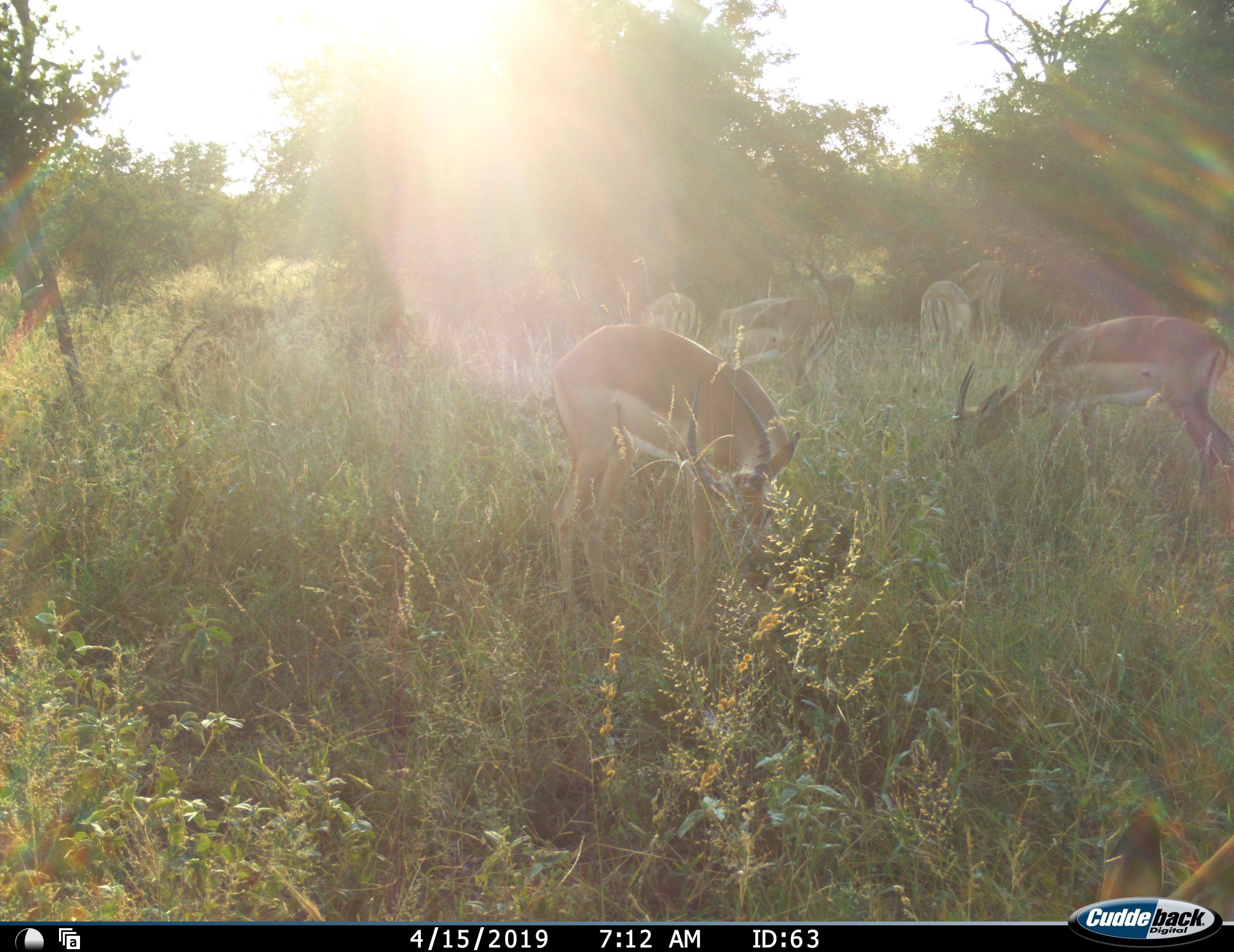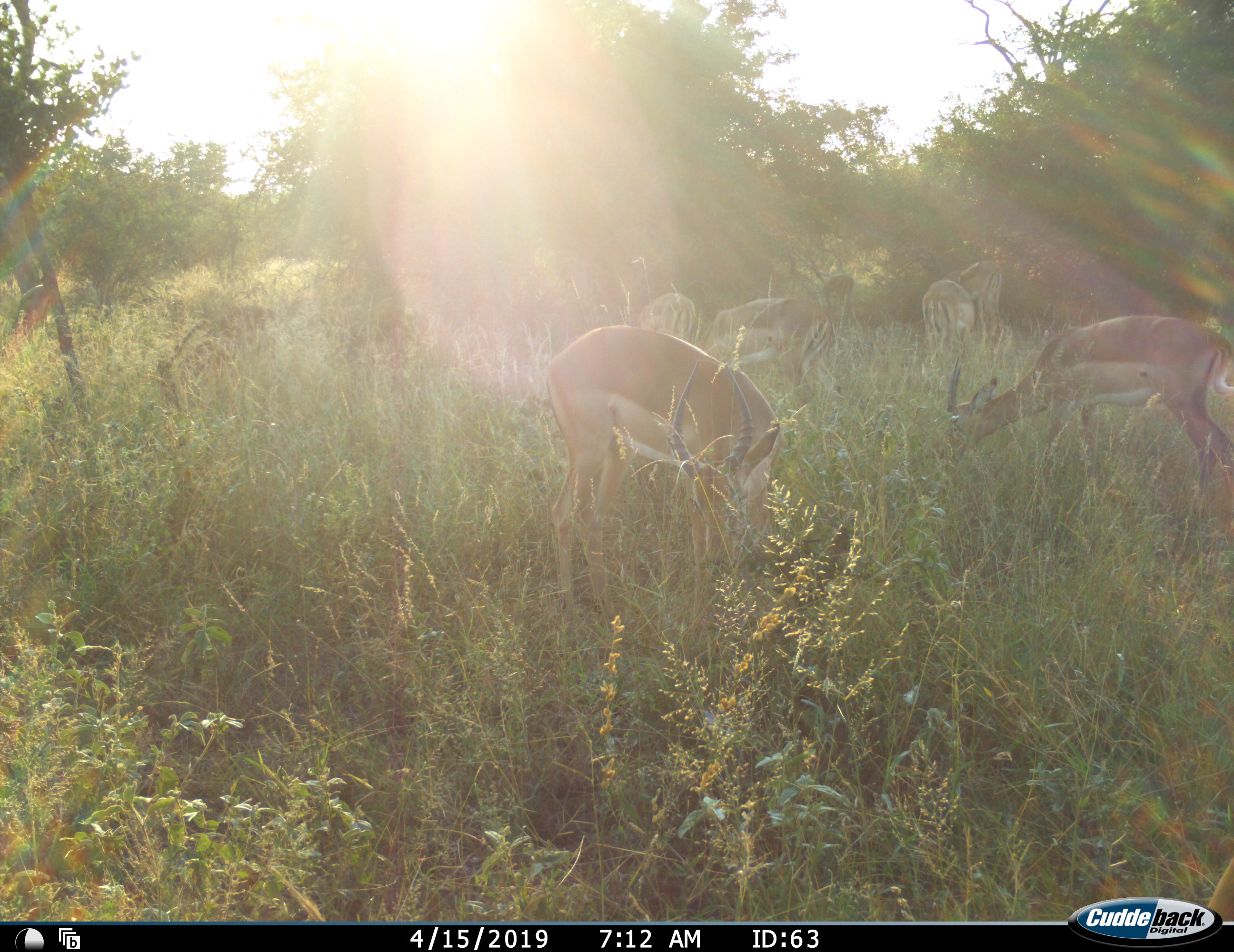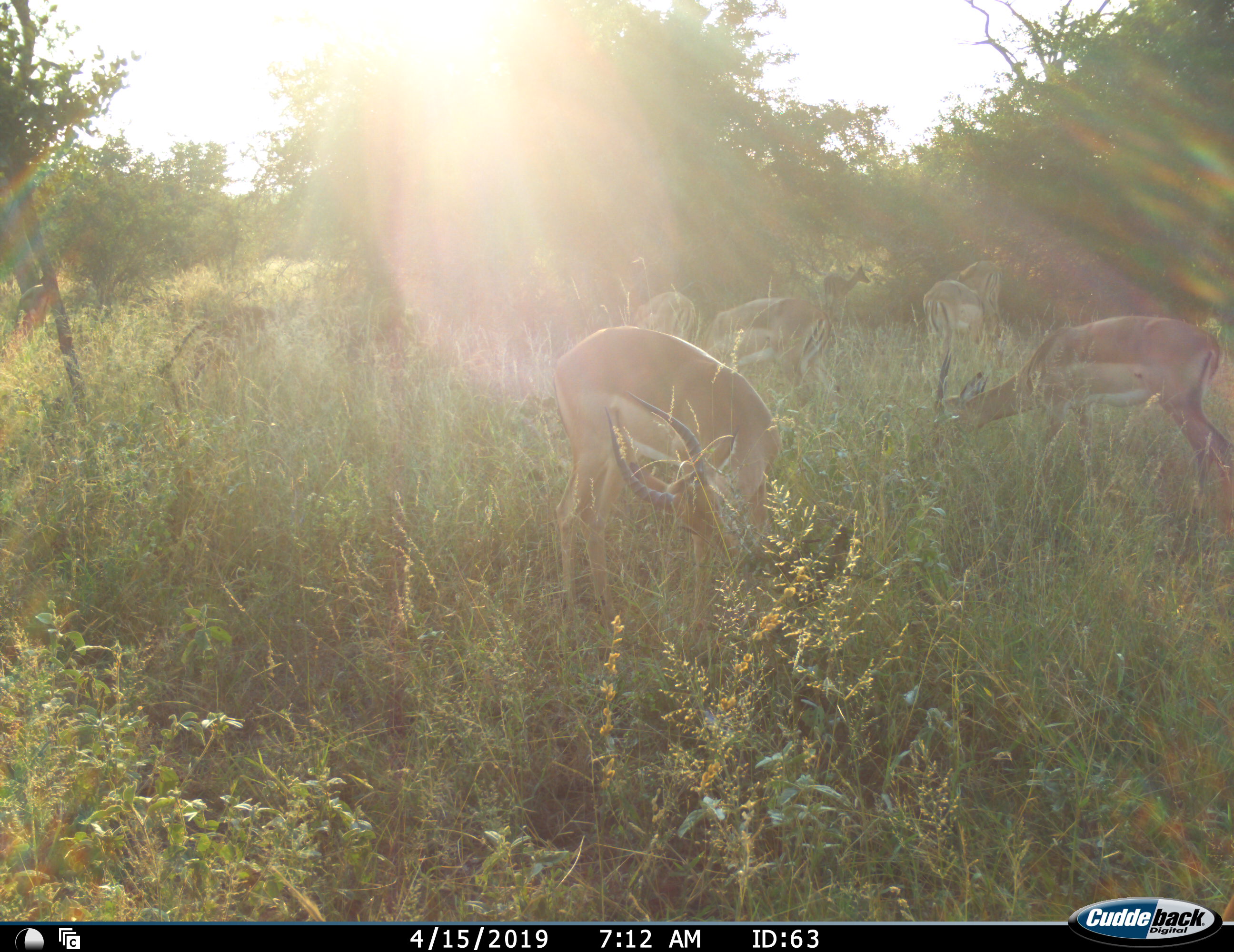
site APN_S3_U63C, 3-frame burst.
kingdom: Animalia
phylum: Chordata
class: Mammalia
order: Artiodactyla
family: Bovidae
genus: Aepyceros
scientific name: Aepyceros melampus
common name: impala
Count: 7.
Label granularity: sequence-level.